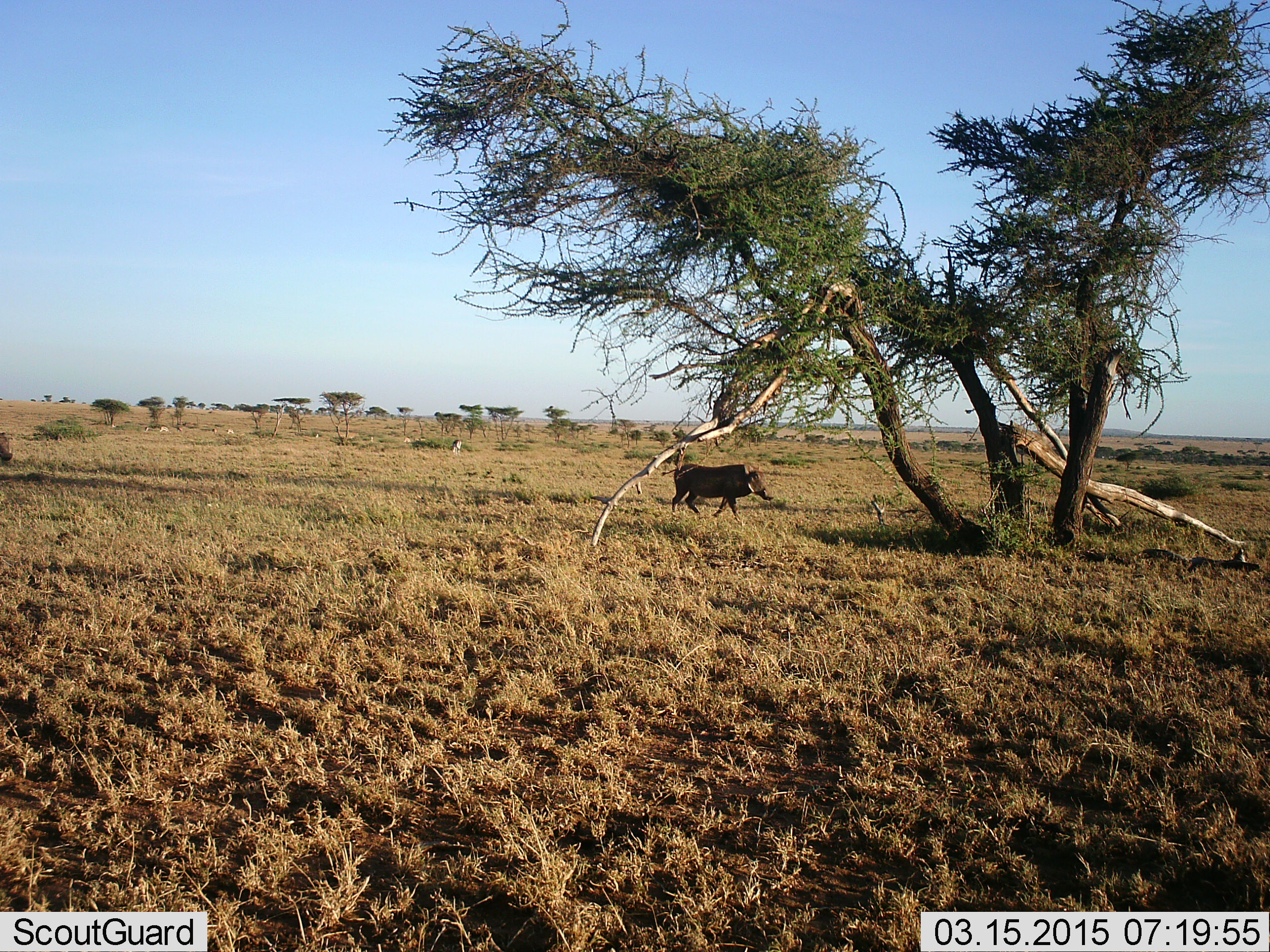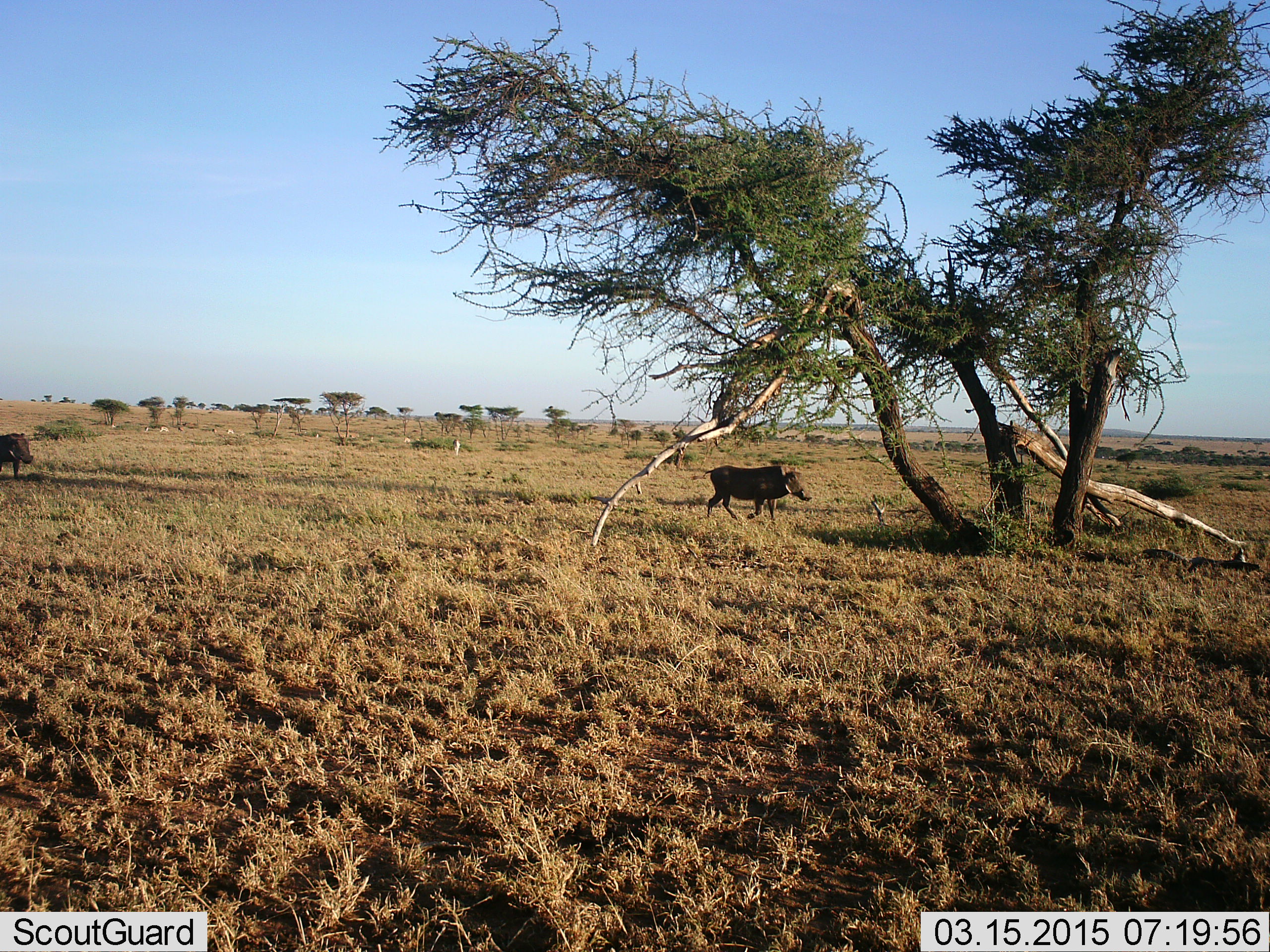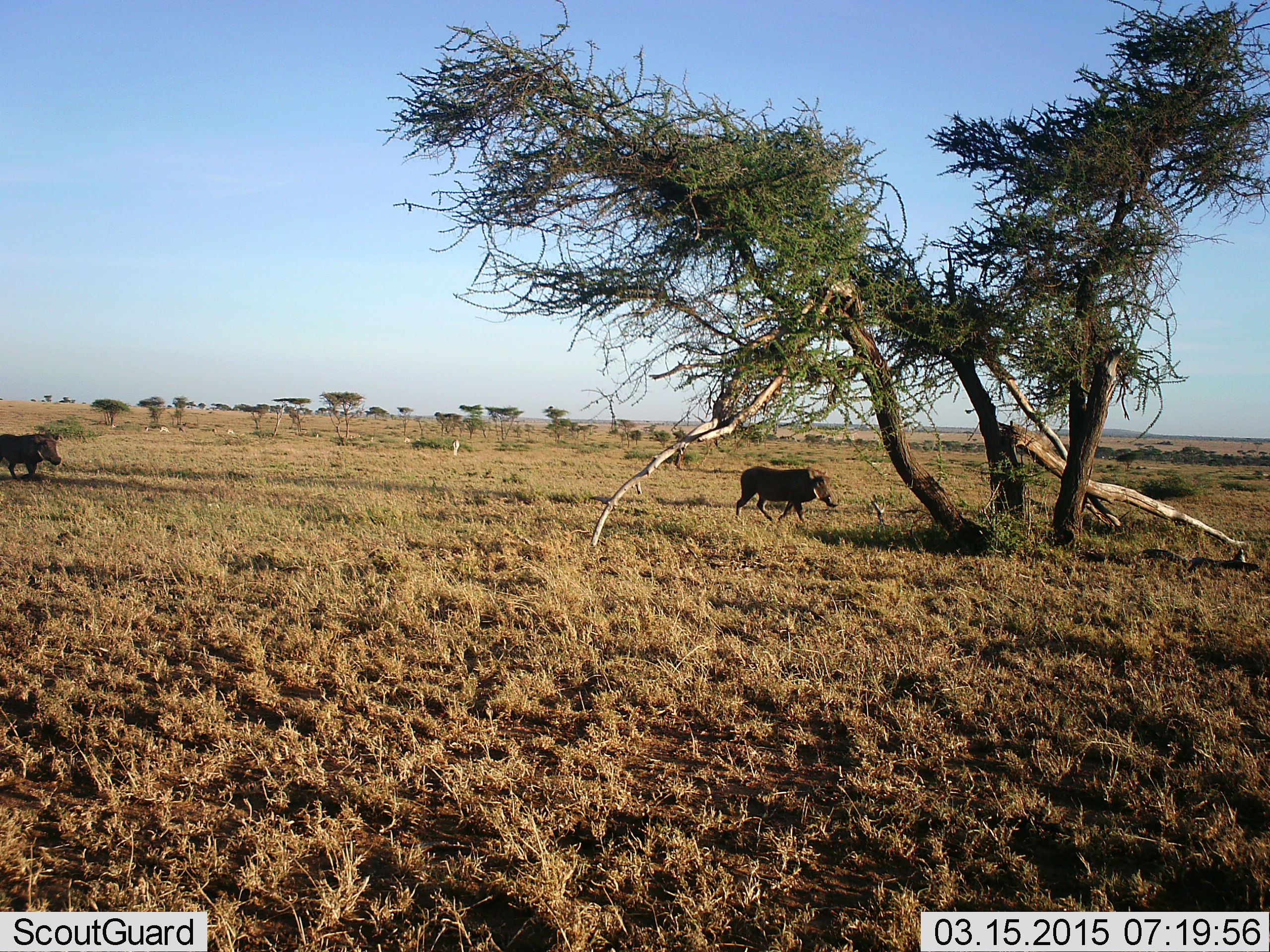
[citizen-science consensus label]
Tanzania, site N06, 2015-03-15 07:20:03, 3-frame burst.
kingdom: Animalia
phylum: Chordata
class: Mammalia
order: Artiodactyla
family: Suidae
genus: Phacochoerus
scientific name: Phacochoerus africanus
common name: warthog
Warthog (Phacochoerus africanus), count 2. Behavior (volunteer vote fractions): standing 0%, resting 0%, moving 100%, interacting 0%. Young present (vote fraction): 0%. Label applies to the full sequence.